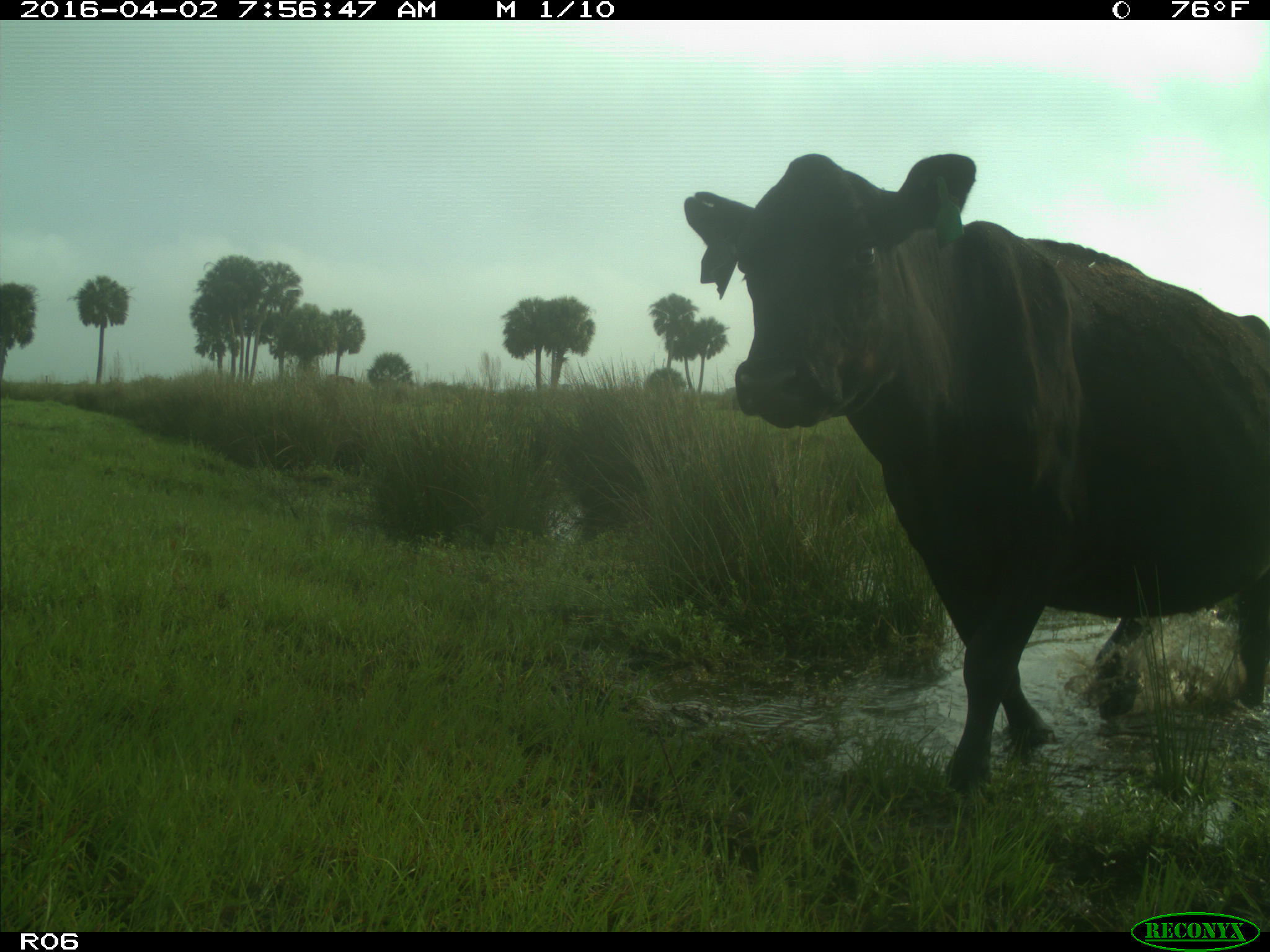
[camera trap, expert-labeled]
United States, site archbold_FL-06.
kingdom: Animalia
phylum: Chordata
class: Mammalia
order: Artiodactyla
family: Bovidae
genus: Bos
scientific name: Bos taurus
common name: domestic cow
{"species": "Bos taurus (domestic cow)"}